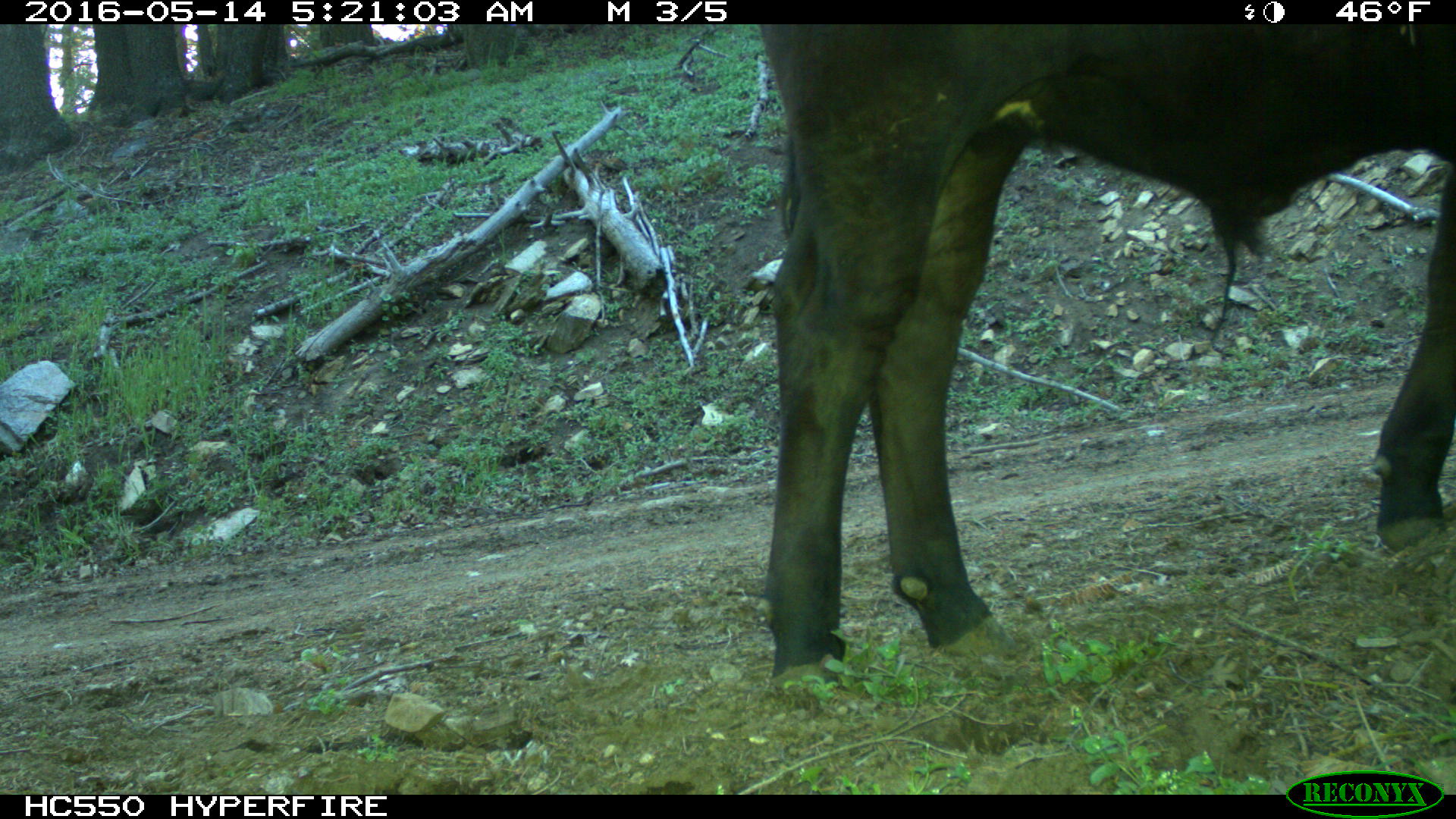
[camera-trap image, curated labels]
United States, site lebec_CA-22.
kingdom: Animalia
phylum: Chordata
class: Mammalia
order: Artiodactyla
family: Bovidae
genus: Bos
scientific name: Bos taurus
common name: domestic cow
Bos taurus (domestic cow).